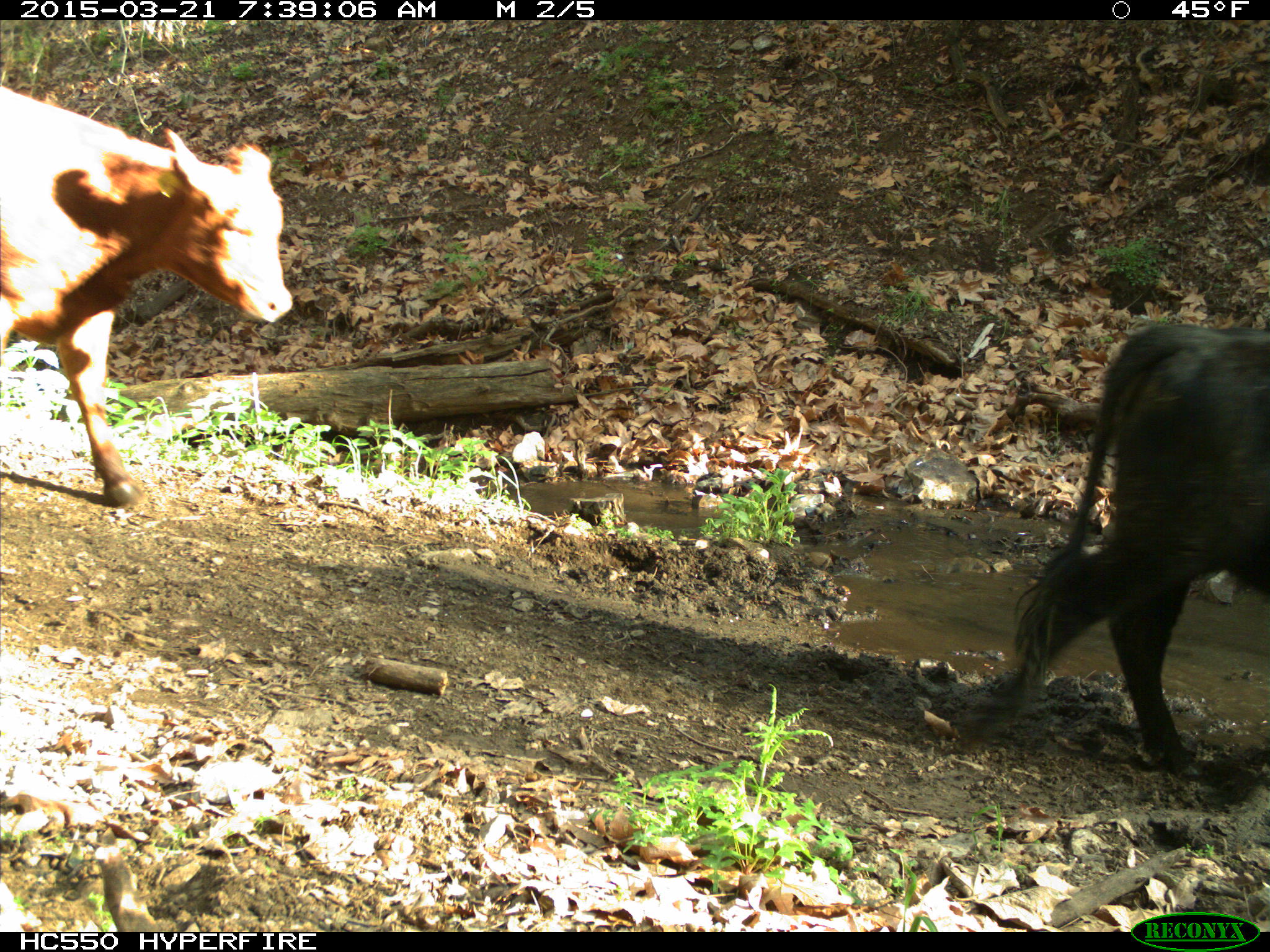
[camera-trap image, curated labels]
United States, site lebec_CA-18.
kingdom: Animalia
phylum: Chordata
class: Mammalia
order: Artiodactyla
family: Bovidae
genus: Bos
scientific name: Bos taurus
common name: domestic cow